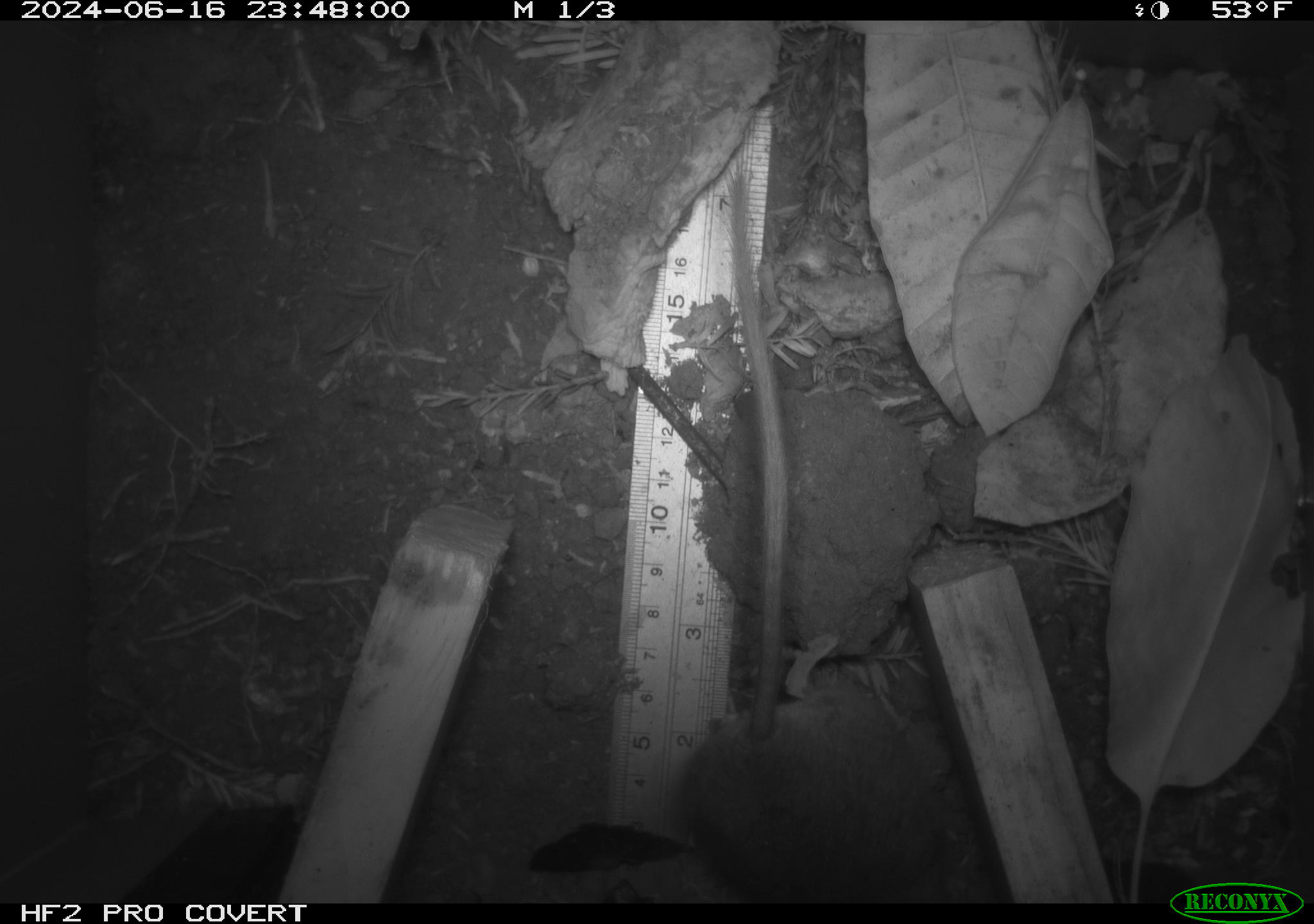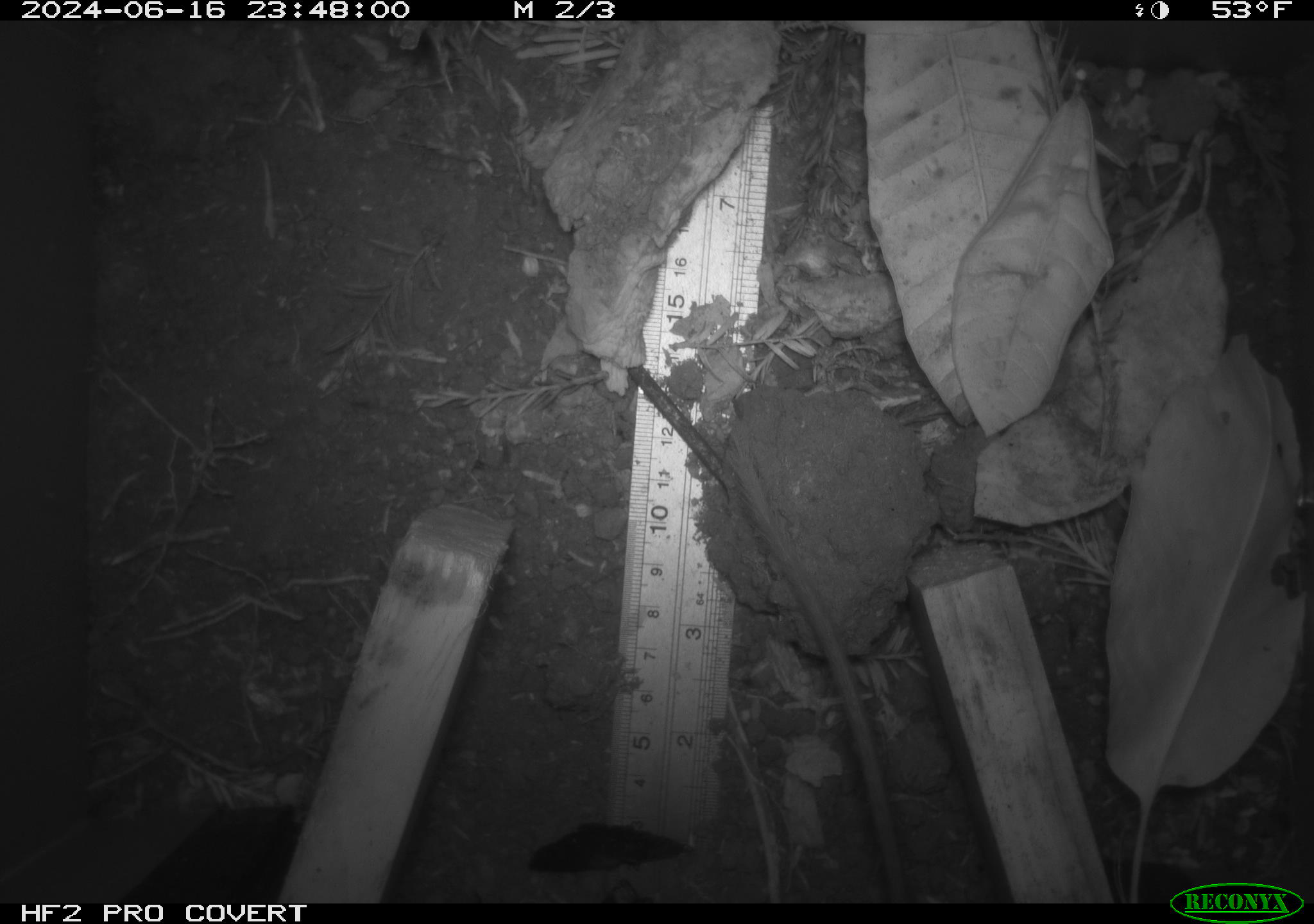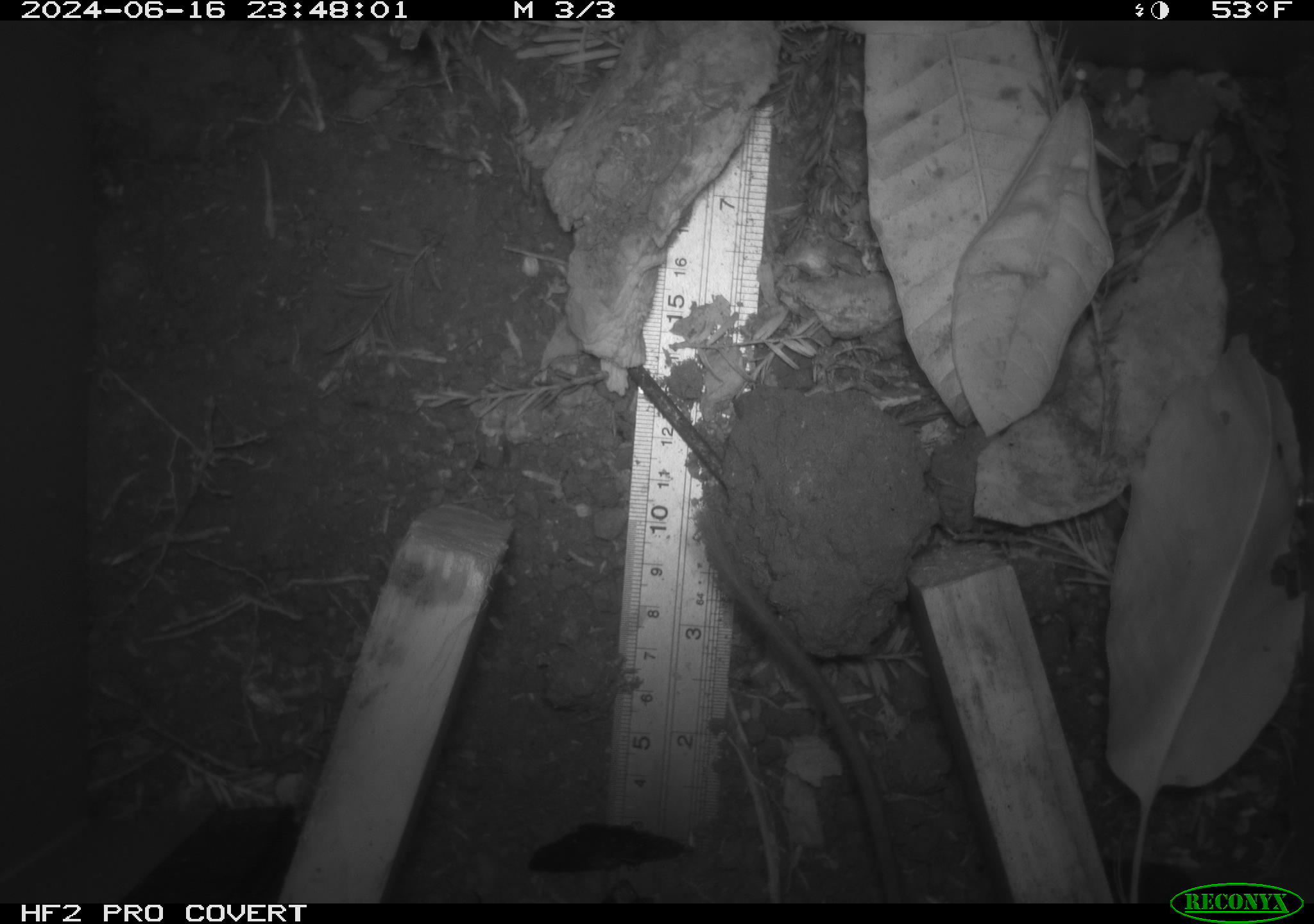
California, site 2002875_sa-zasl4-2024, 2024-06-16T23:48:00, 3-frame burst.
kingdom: Animalia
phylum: Chordata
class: Mammalia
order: Rodentia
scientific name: Rodentia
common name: rodent